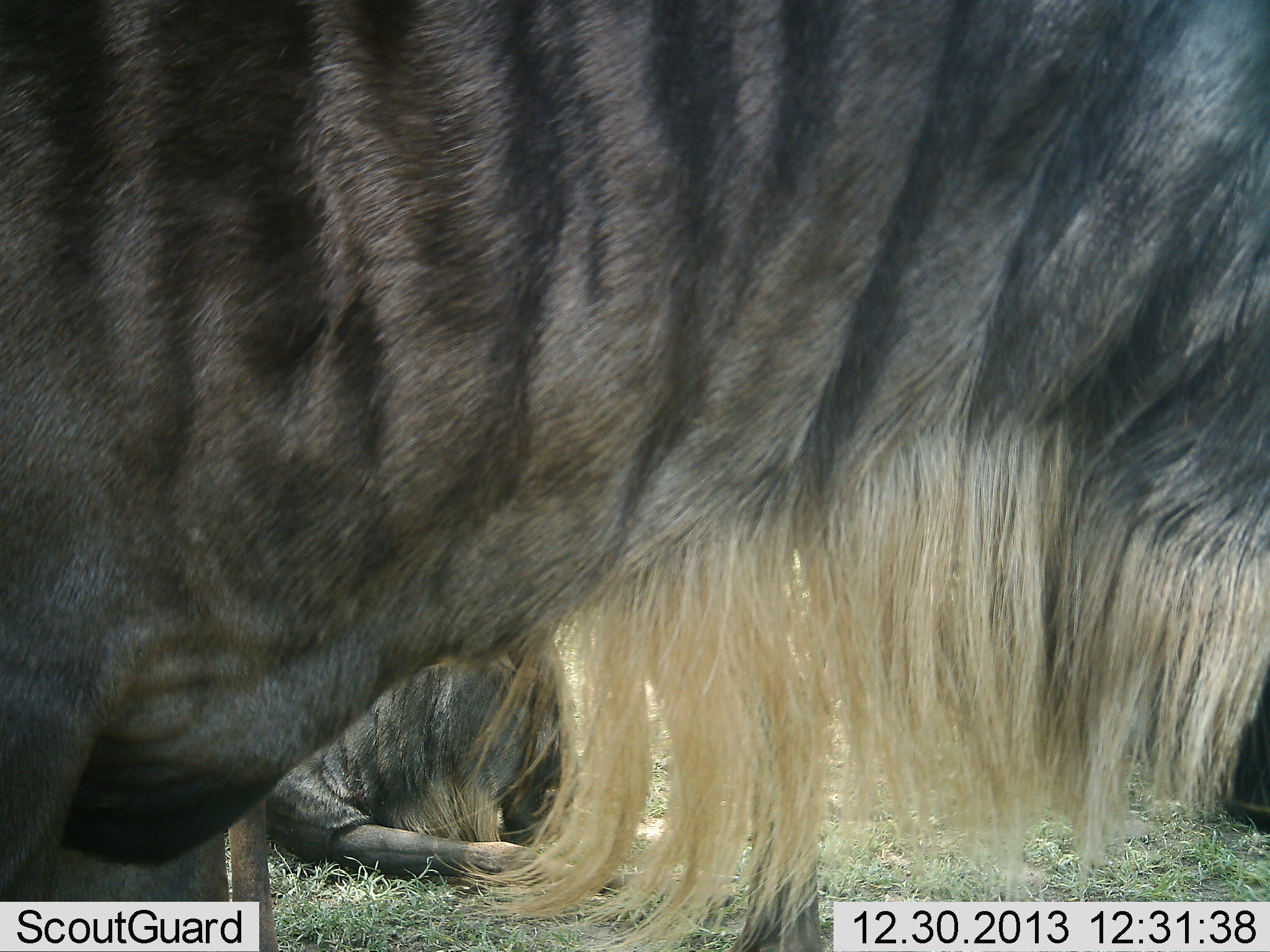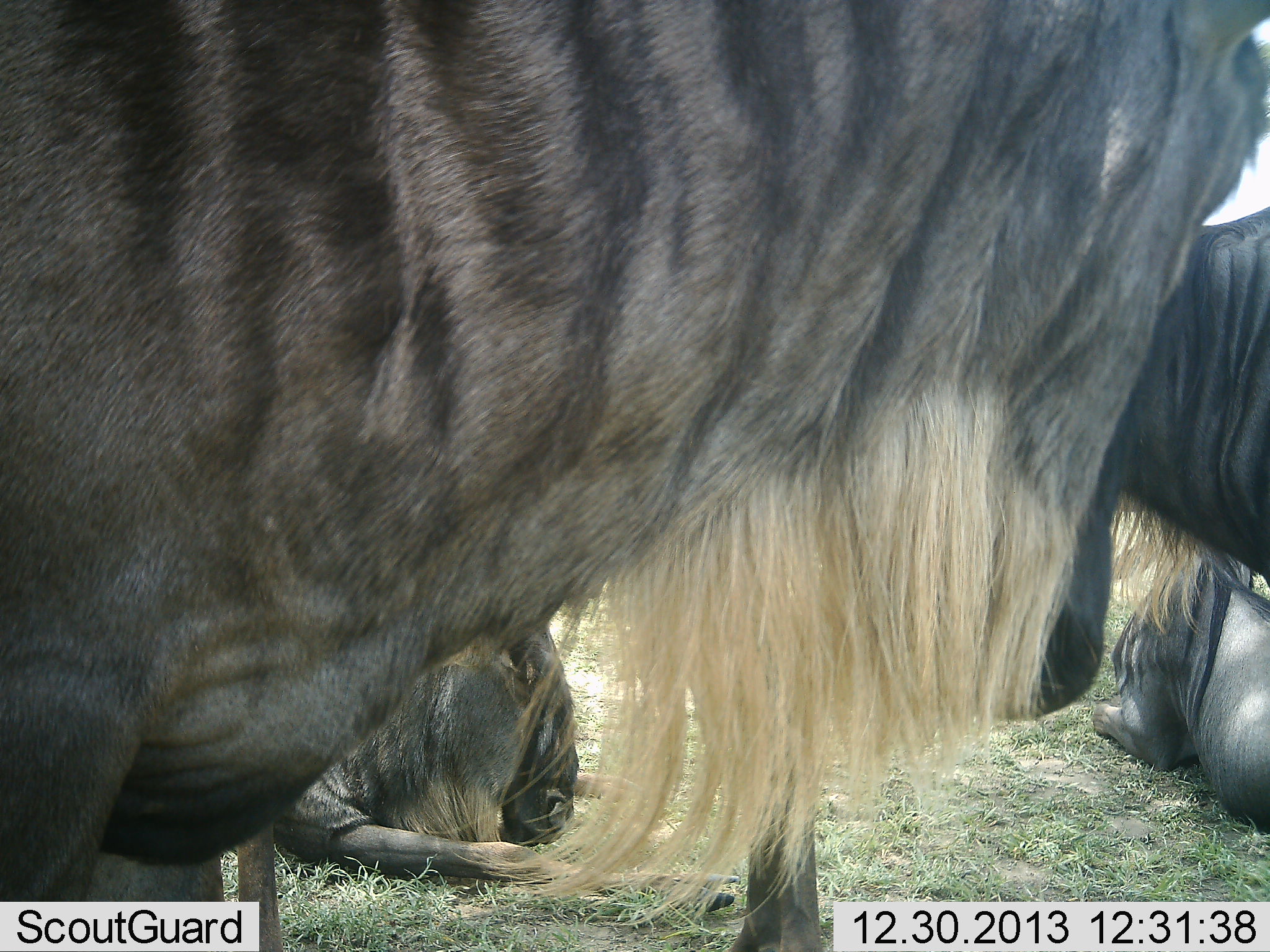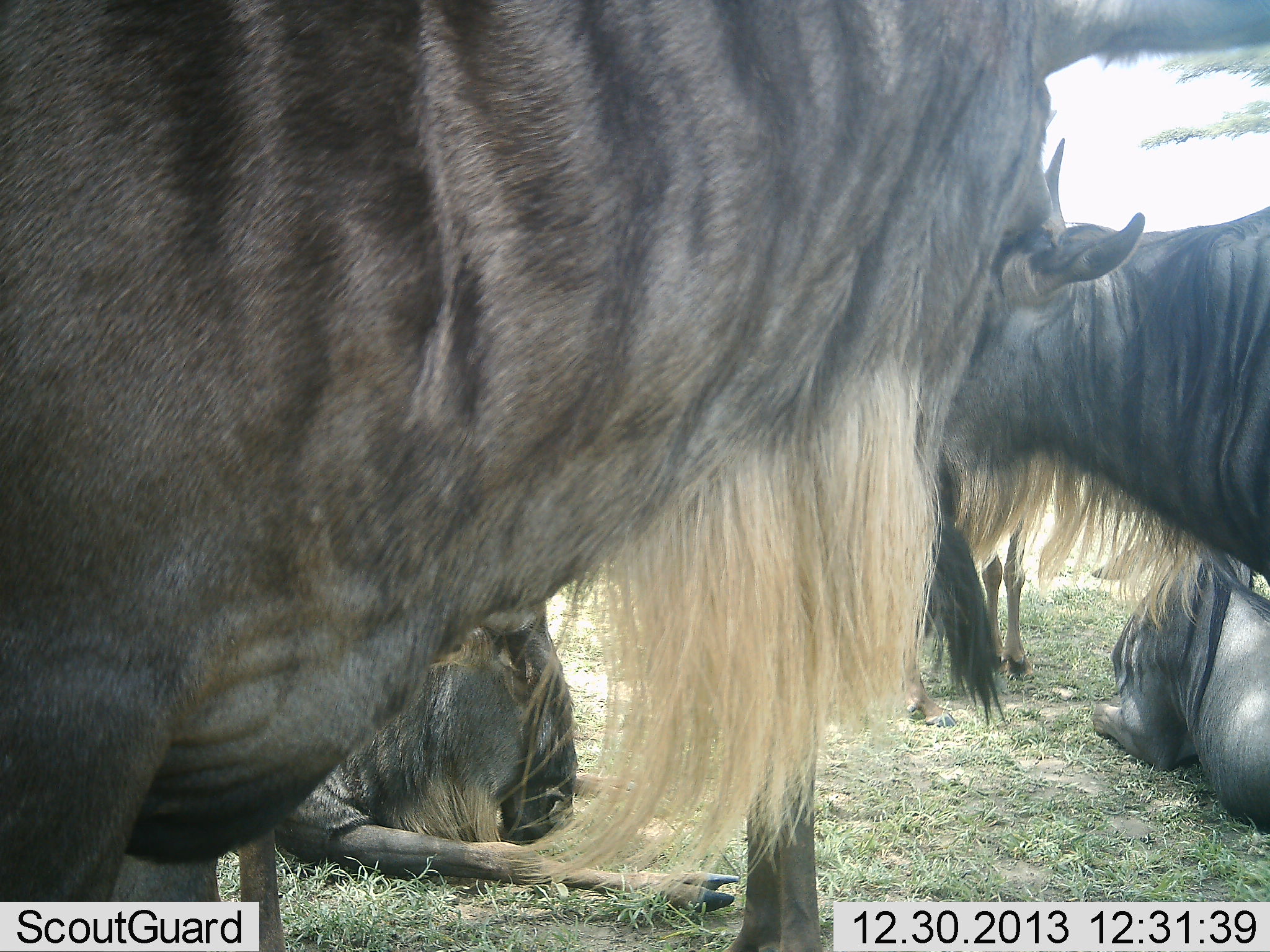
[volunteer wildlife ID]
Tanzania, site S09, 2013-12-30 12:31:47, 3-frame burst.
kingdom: Animalia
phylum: Chordata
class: Mammalia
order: Artiodactyla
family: Bovidae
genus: Connochaetes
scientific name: Connochaetes taurinus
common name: blue wildebeest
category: wildebeest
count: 4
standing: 90%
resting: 80%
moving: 30%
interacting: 0%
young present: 0%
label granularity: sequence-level